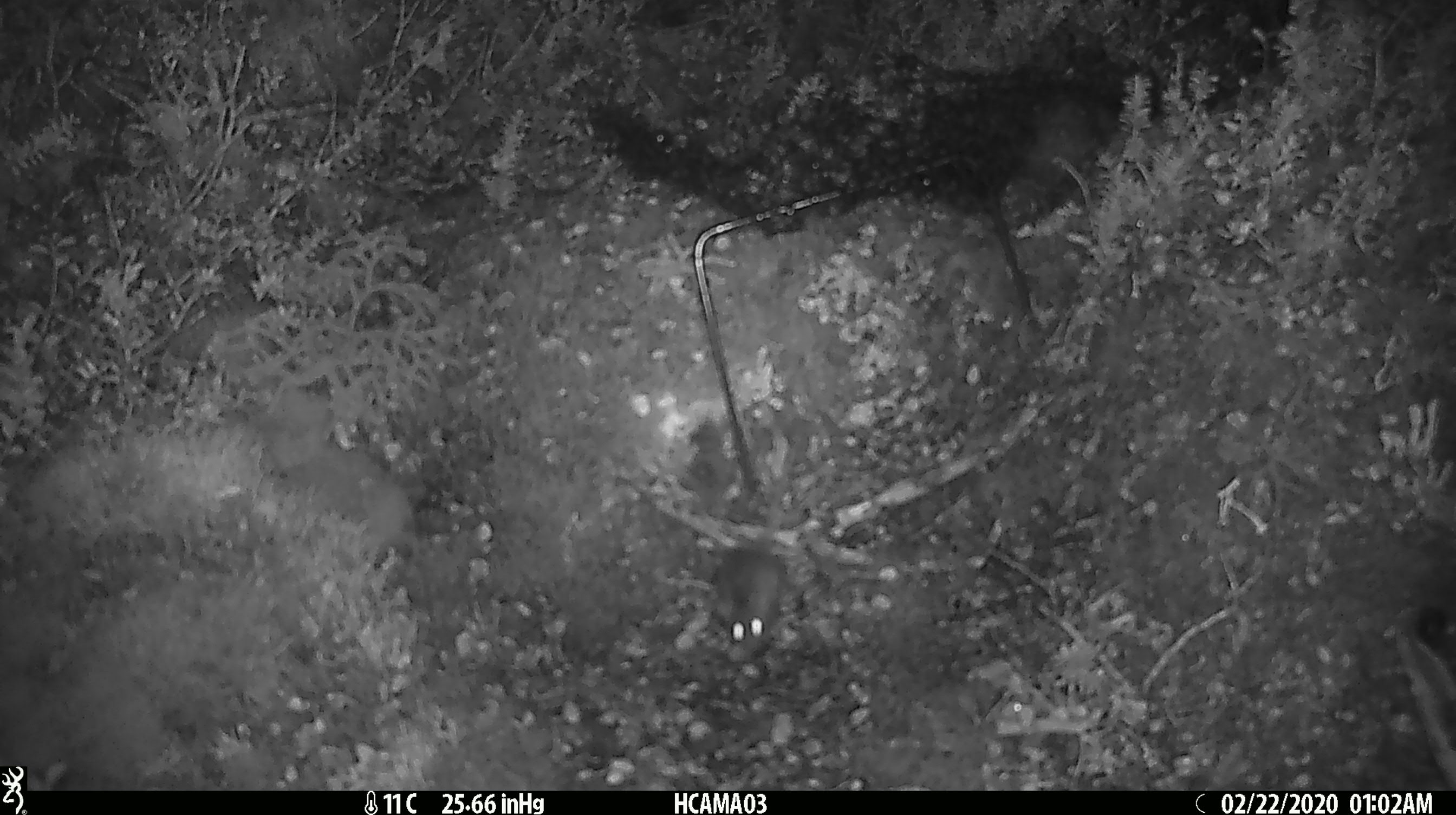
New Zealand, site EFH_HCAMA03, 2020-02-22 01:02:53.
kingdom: Animalia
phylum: Chordata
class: Mammalia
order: Rodentia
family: Muridae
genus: Mus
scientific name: Mus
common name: mouse